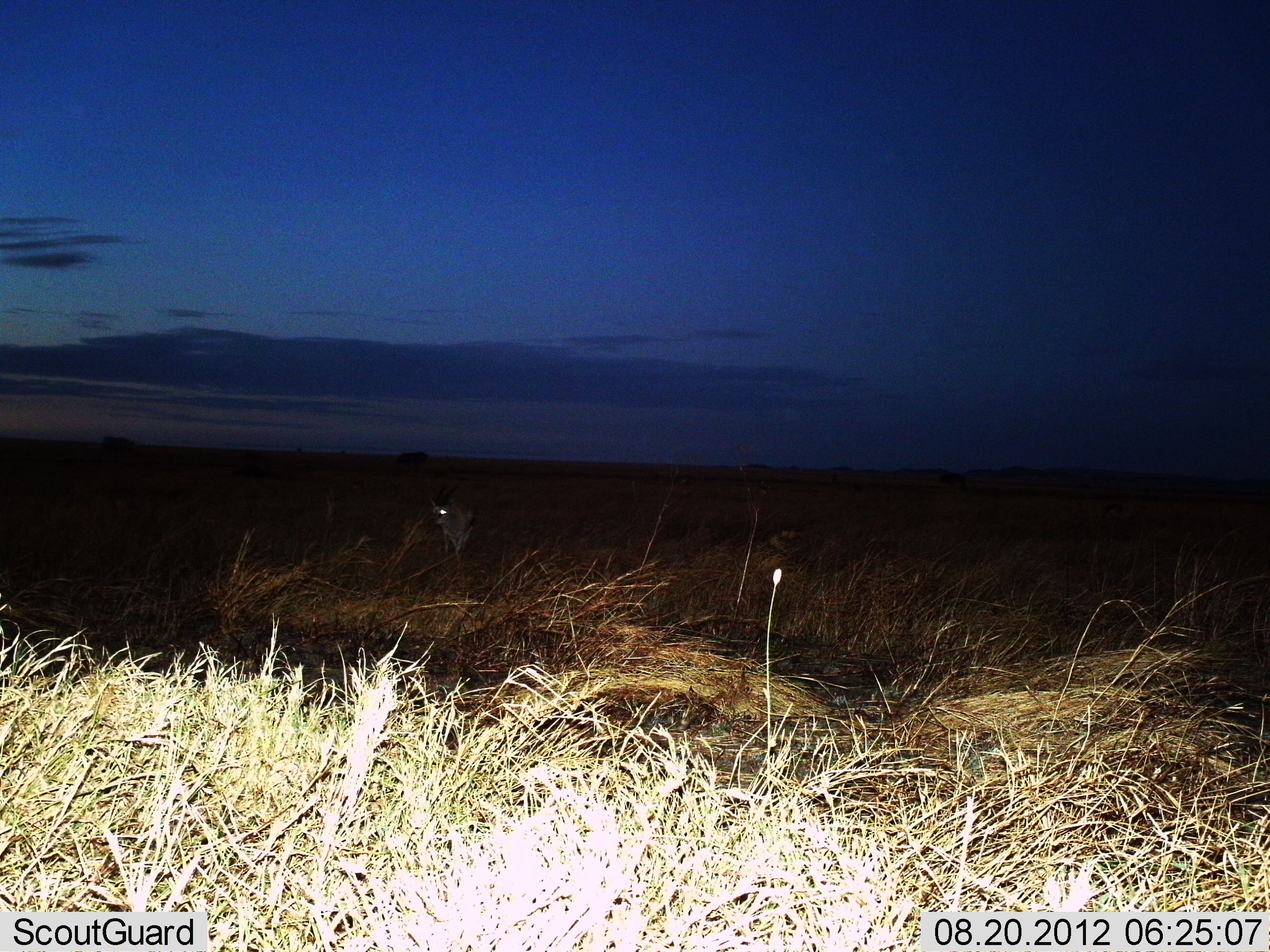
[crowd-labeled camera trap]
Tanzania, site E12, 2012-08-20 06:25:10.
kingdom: Animalia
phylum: Chordata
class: Mammalia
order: Artiodactyla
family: Bovidae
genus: Eudorcas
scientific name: Eudorcas thomsonii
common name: thomson's gazelle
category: gazellethomsons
Gazellethomsons (thomson's gazelle) (Eudorcas thomsonii), count 1. Behavior (volunteer vote fractions): standing 100%, resting 0%, moving 0%, interacting 0%. Young present (vote fraction): 0%. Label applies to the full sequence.